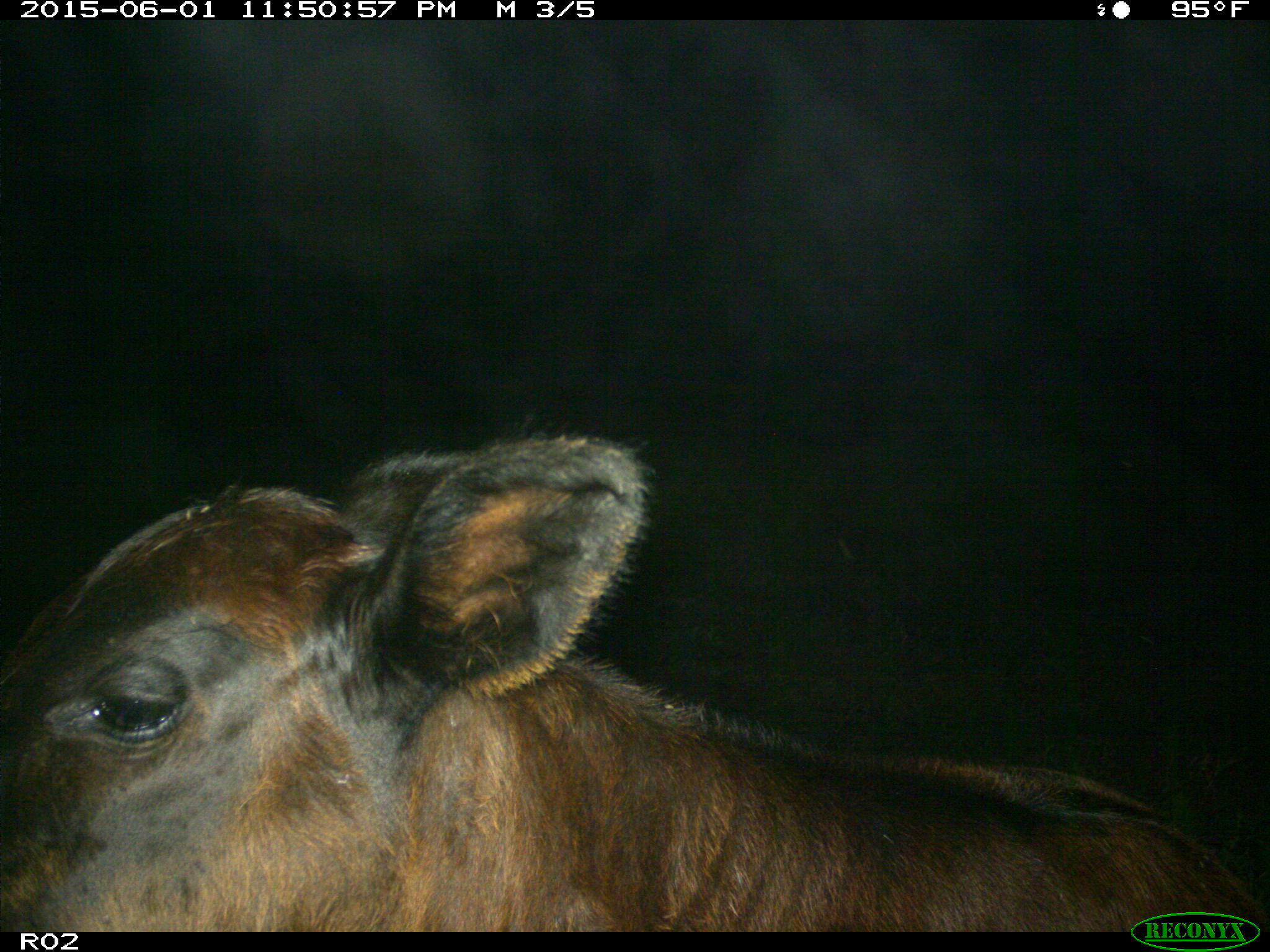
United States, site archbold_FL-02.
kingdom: Animalia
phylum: Chordata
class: Mammalia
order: Artiodactyla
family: Bovidae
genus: Bos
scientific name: Bos taurus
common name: domestic cow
Bos taurus (domestic cow).